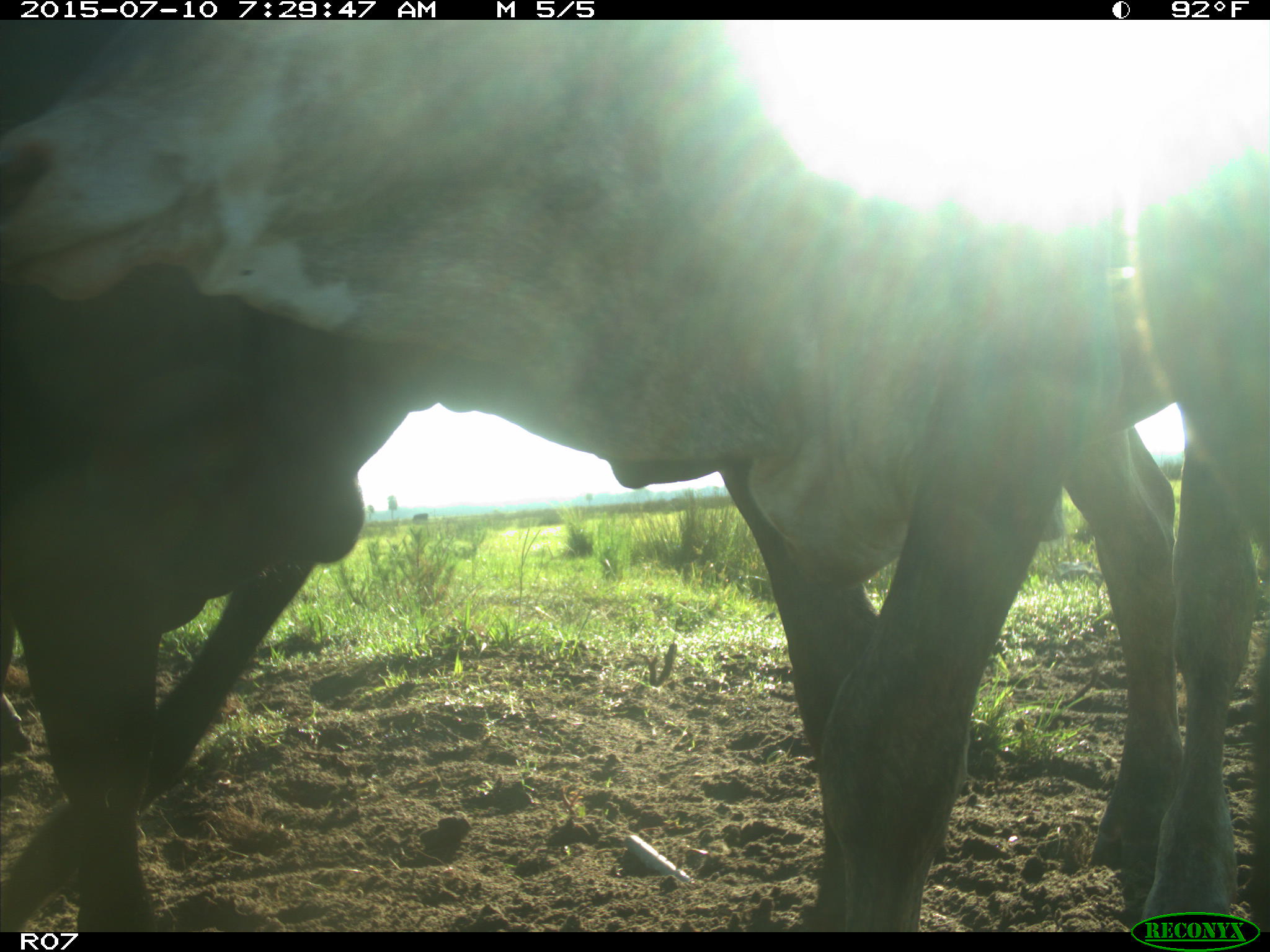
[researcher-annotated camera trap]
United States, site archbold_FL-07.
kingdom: Animalia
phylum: Chordata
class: Mammalia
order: Artiodactyla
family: Bovidae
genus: Bos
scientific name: Bos taurus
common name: domestic cow